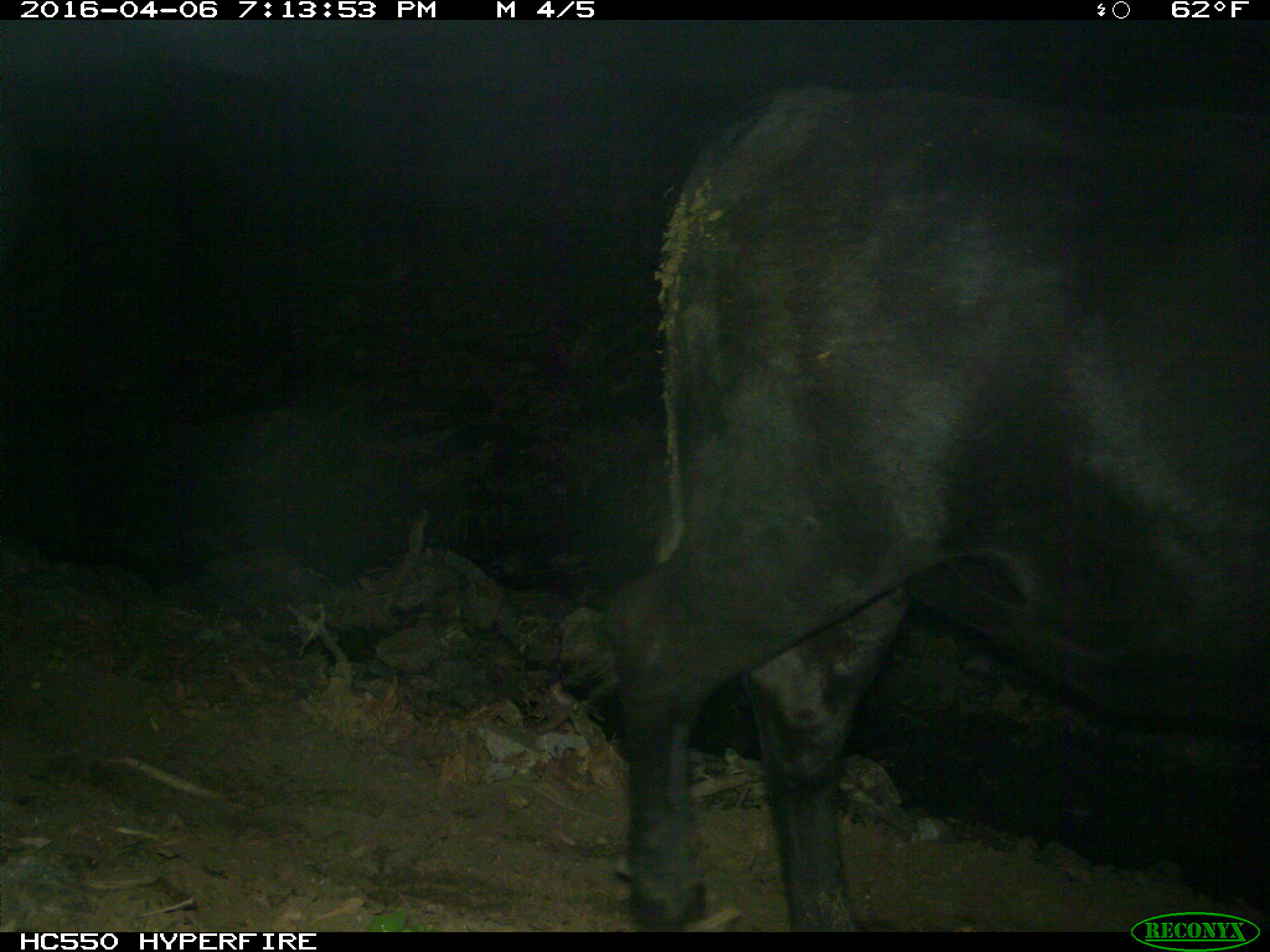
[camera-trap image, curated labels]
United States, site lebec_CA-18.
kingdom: Animalia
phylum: Chordata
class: Mammalia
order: Artiodactyla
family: Bovidae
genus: Bos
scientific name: Bos taurus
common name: domestic cow